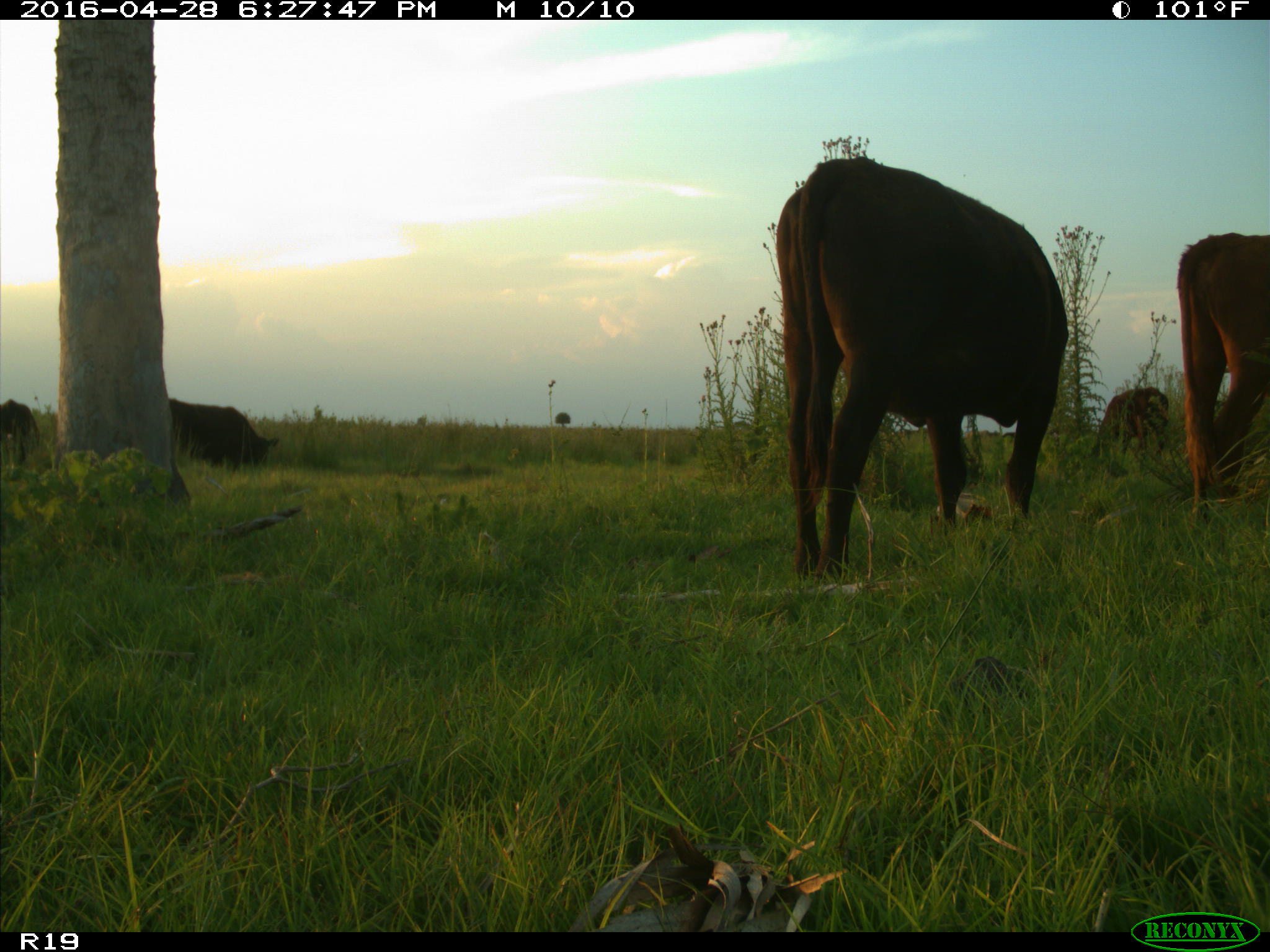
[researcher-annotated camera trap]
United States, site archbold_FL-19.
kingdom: Animalia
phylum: Chordata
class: Mammalia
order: Artiodactyla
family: Bovidae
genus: Bos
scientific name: Bos taurus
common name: domestic cow